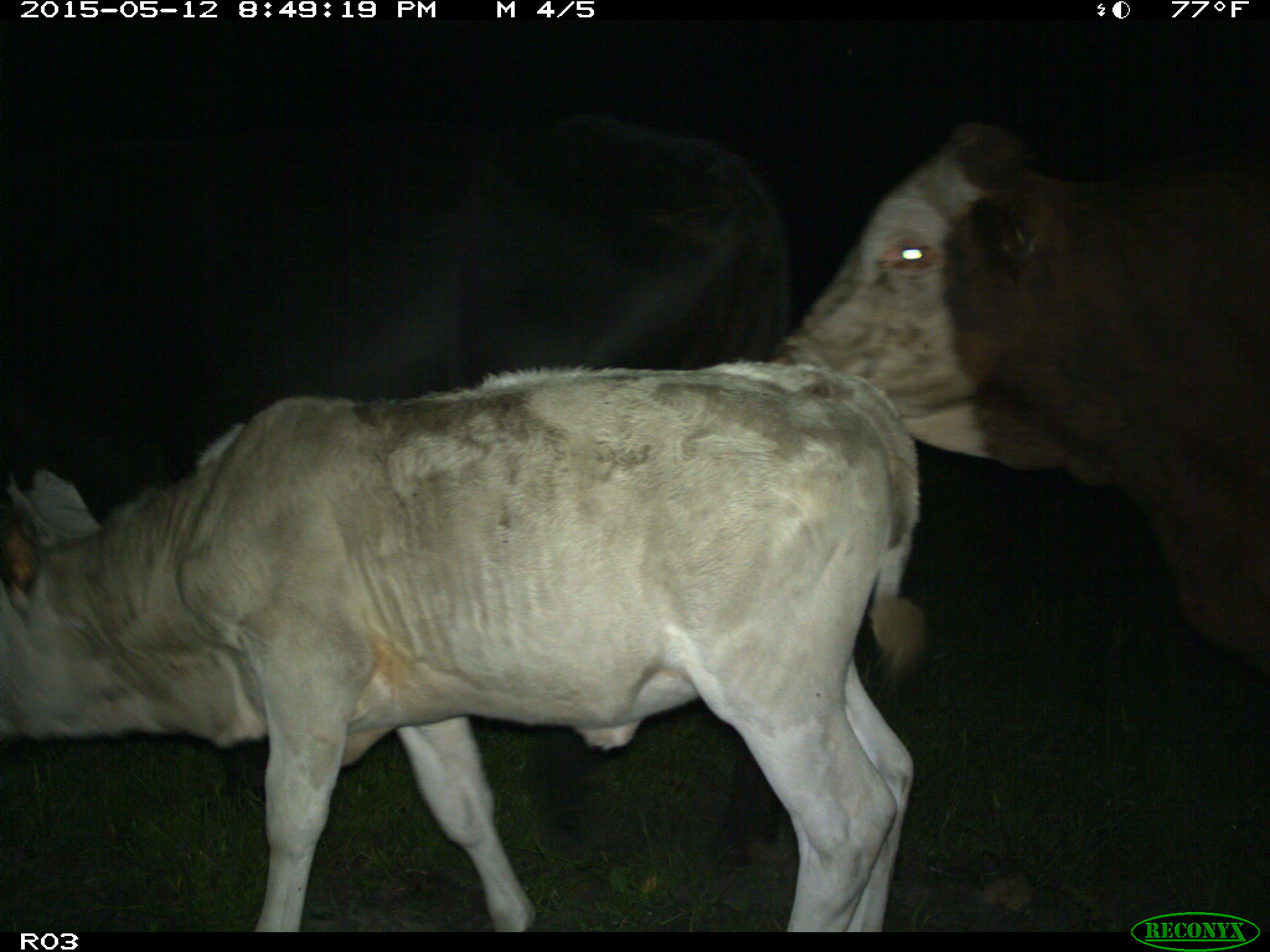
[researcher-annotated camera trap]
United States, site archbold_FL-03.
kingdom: Animalia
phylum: Chordata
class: Mammalia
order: Artiodactyla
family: Bovidae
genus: Bos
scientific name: Bos taurus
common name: domestic cow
Bos taurus (domestic cow).